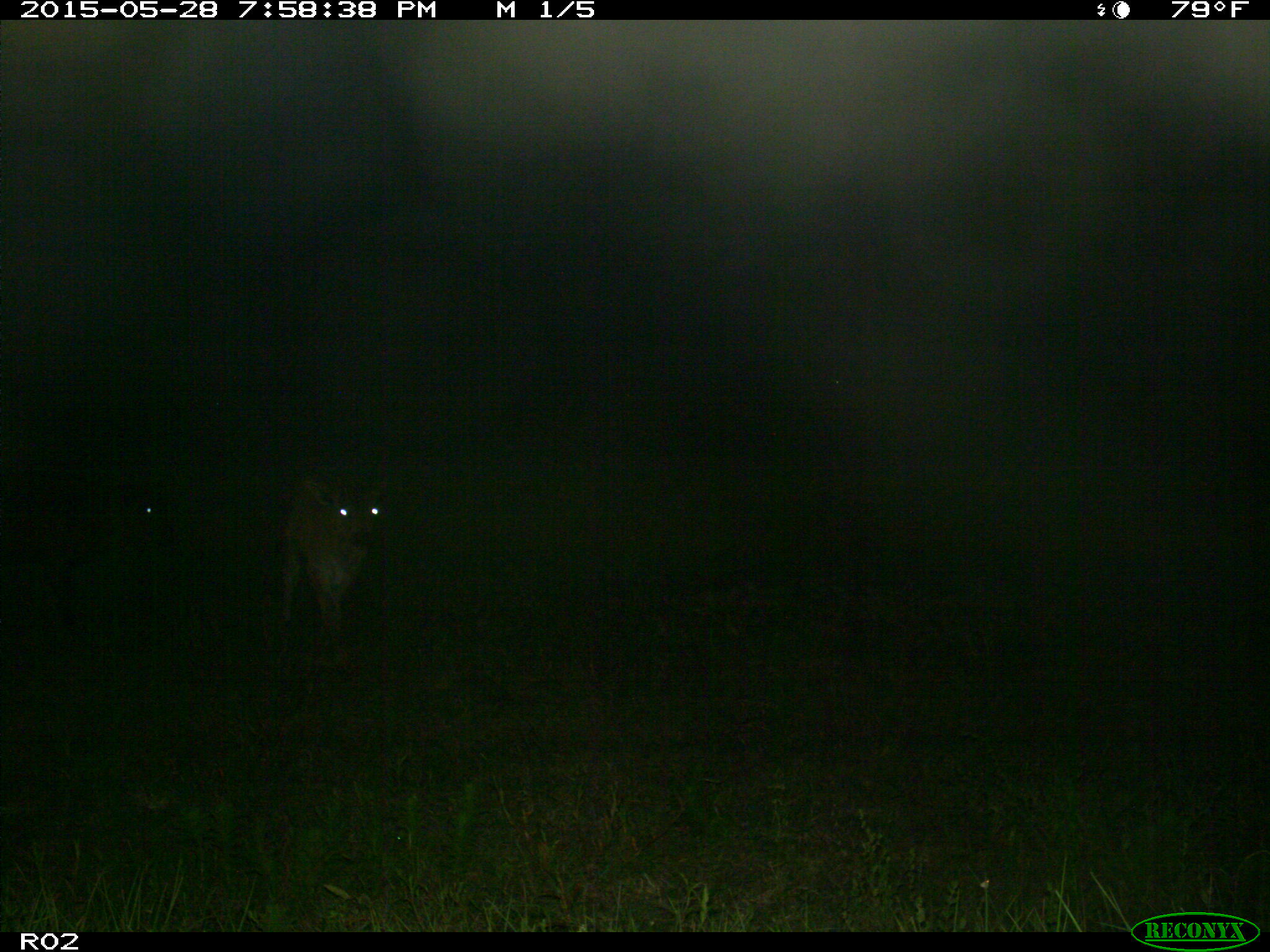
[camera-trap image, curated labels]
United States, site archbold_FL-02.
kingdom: Animalia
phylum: Chordata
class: Mammalia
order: Artiodactyla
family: Bovidae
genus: Bos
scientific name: Bos taurus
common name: domestic cow